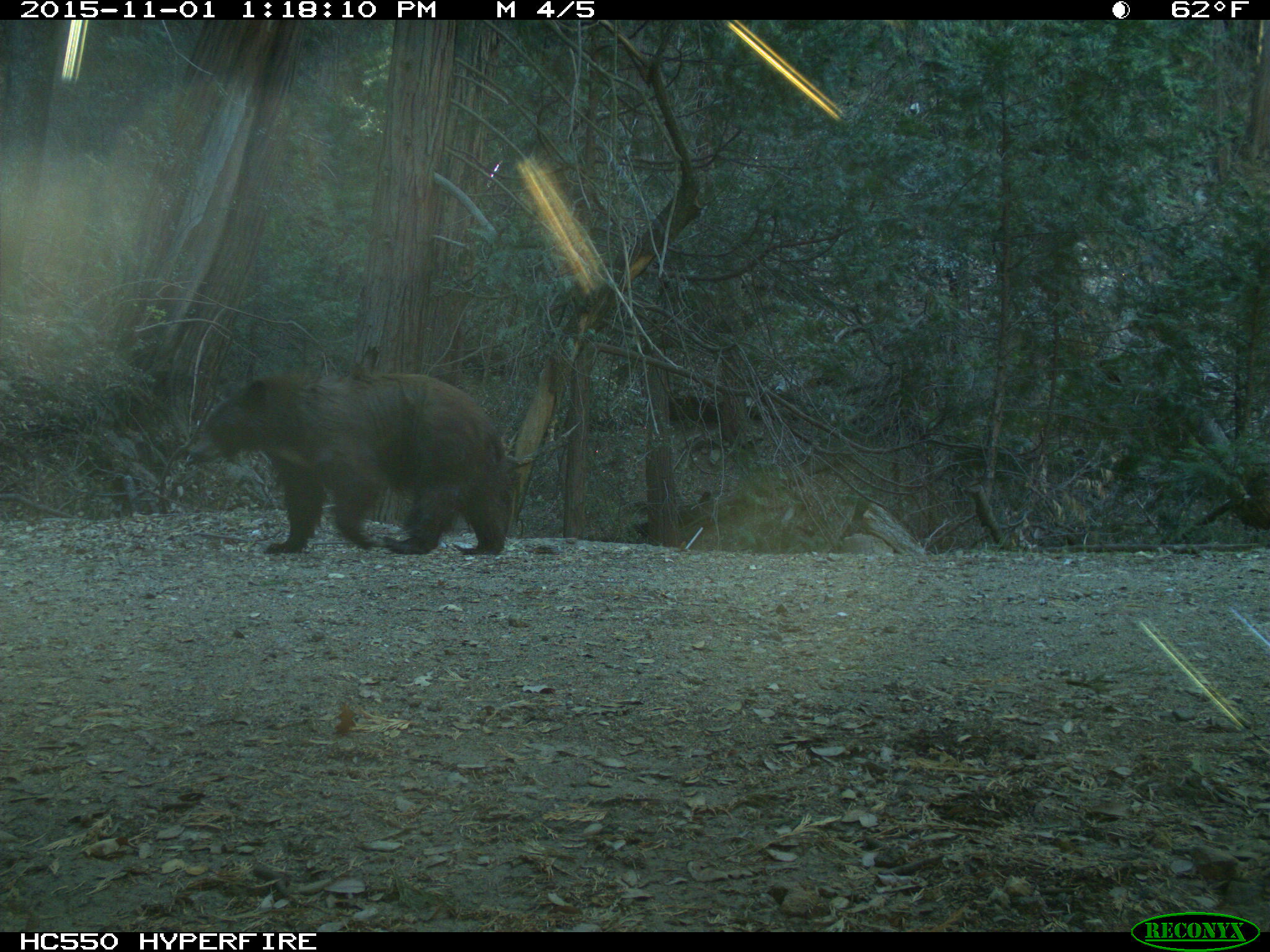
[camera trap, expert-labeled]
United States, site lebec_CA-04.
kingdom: Animalia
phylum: Chordata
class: Mammalia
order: Carnivora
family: Ursidae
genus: Ursus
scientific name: Ursus americanus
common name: american black bear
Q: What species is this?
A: Ursus americanus (american black bear).